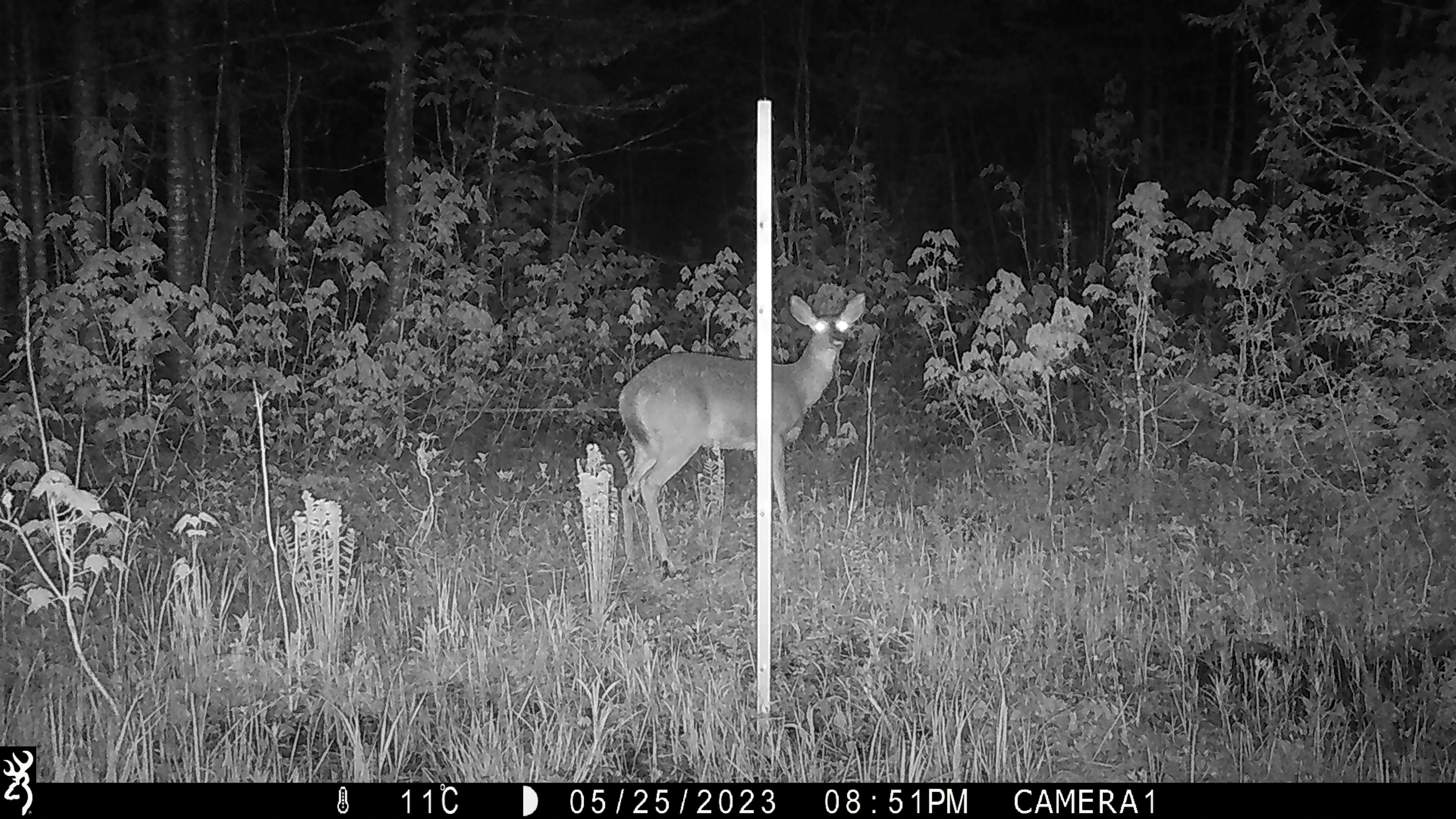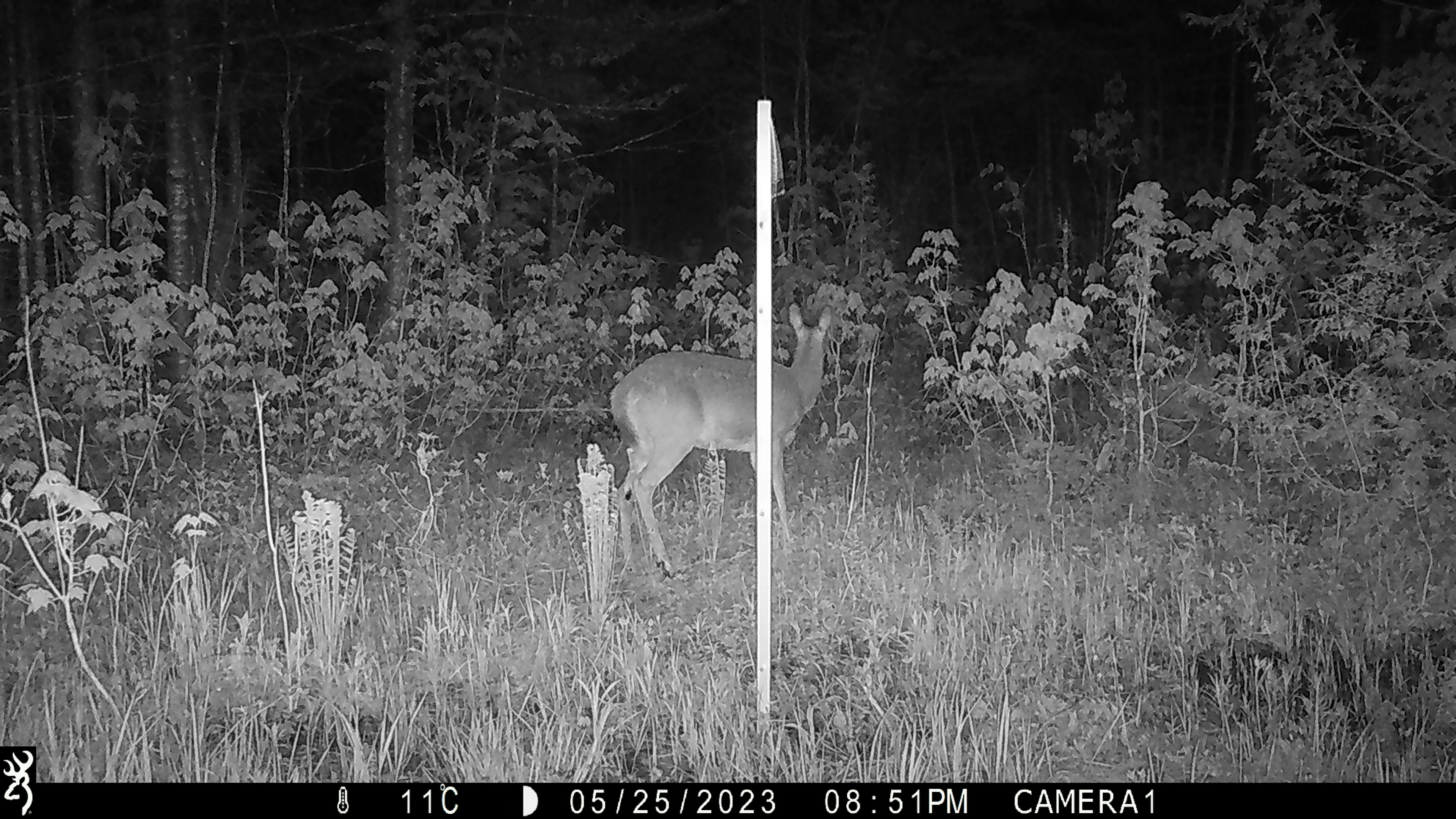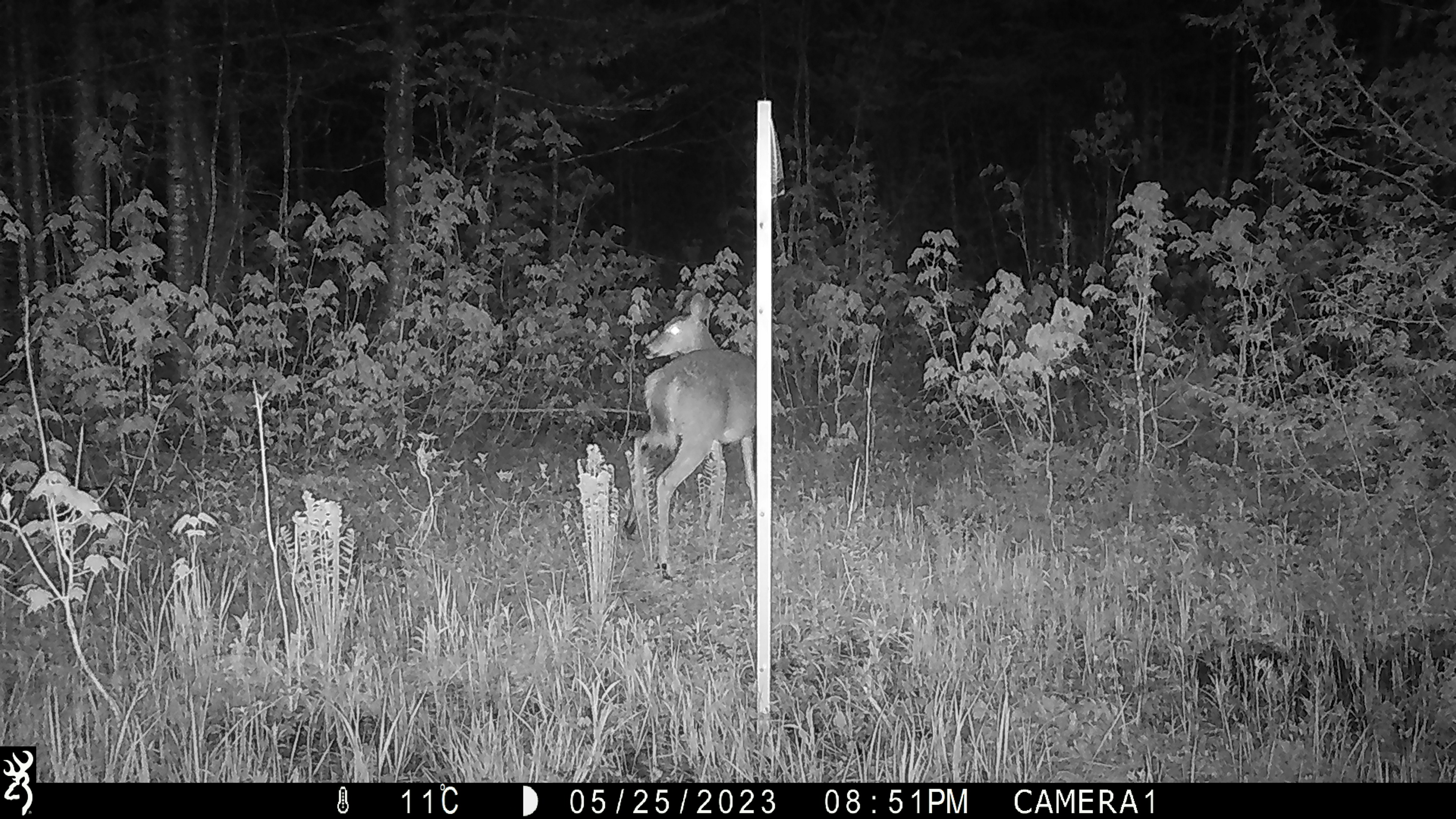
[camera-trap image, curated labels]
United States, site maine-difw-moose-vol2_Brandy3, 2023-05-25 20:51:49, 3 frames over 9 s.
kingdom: Animalia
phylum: Chordata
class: Mammalia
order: Artiodactyla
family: Cervidae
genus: Odocoileus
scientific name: Odocoileus virginianus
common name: white-tailed deer